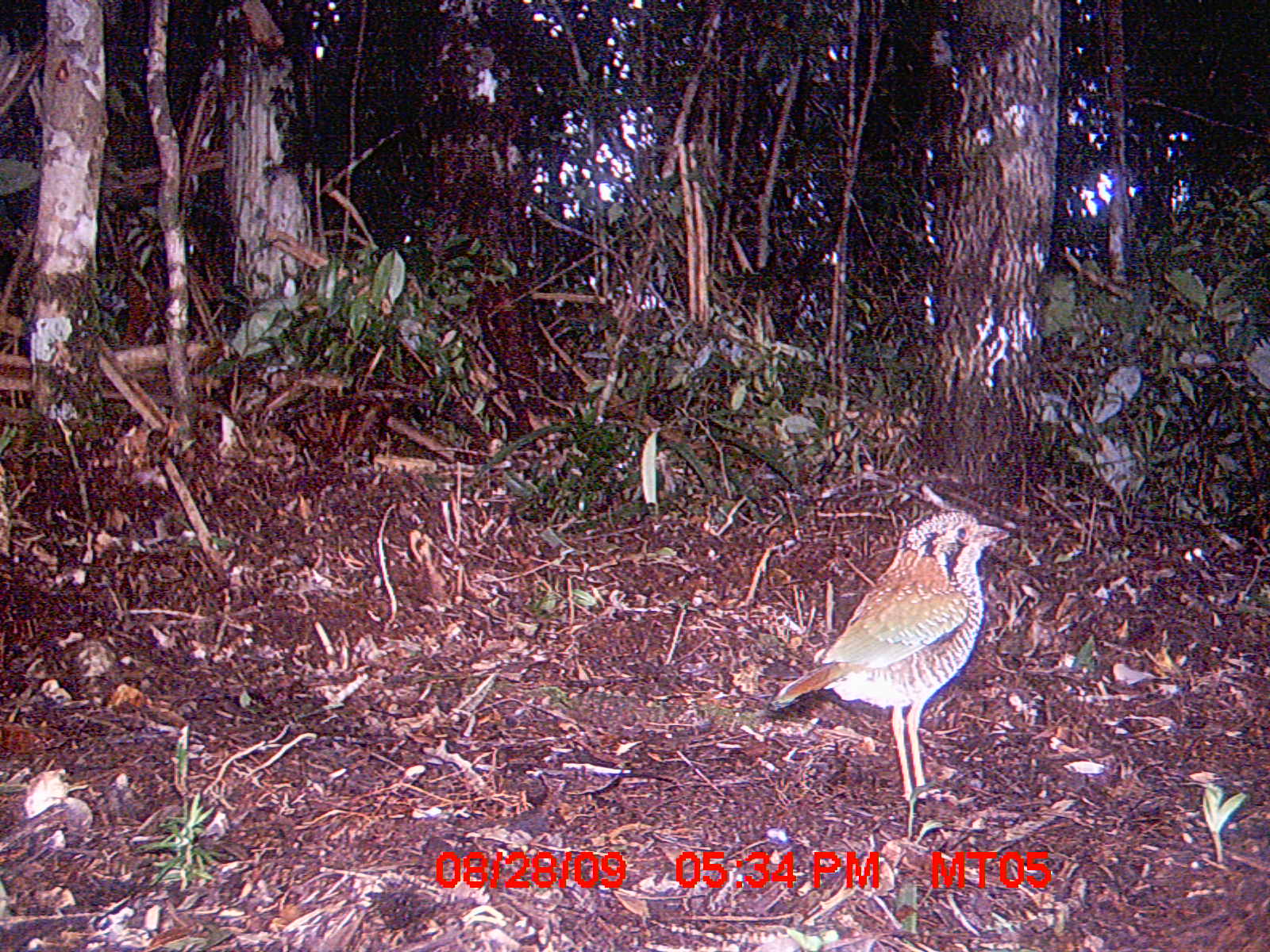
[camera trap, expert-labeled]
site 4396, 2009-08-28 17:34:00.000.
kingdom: Animalia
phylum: Chordata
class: Aves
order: Coraciiformes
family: Brachypteraciidae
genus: Brachypteracias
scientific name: Brachypteracias squamiger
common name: scaly ground-roller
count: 1